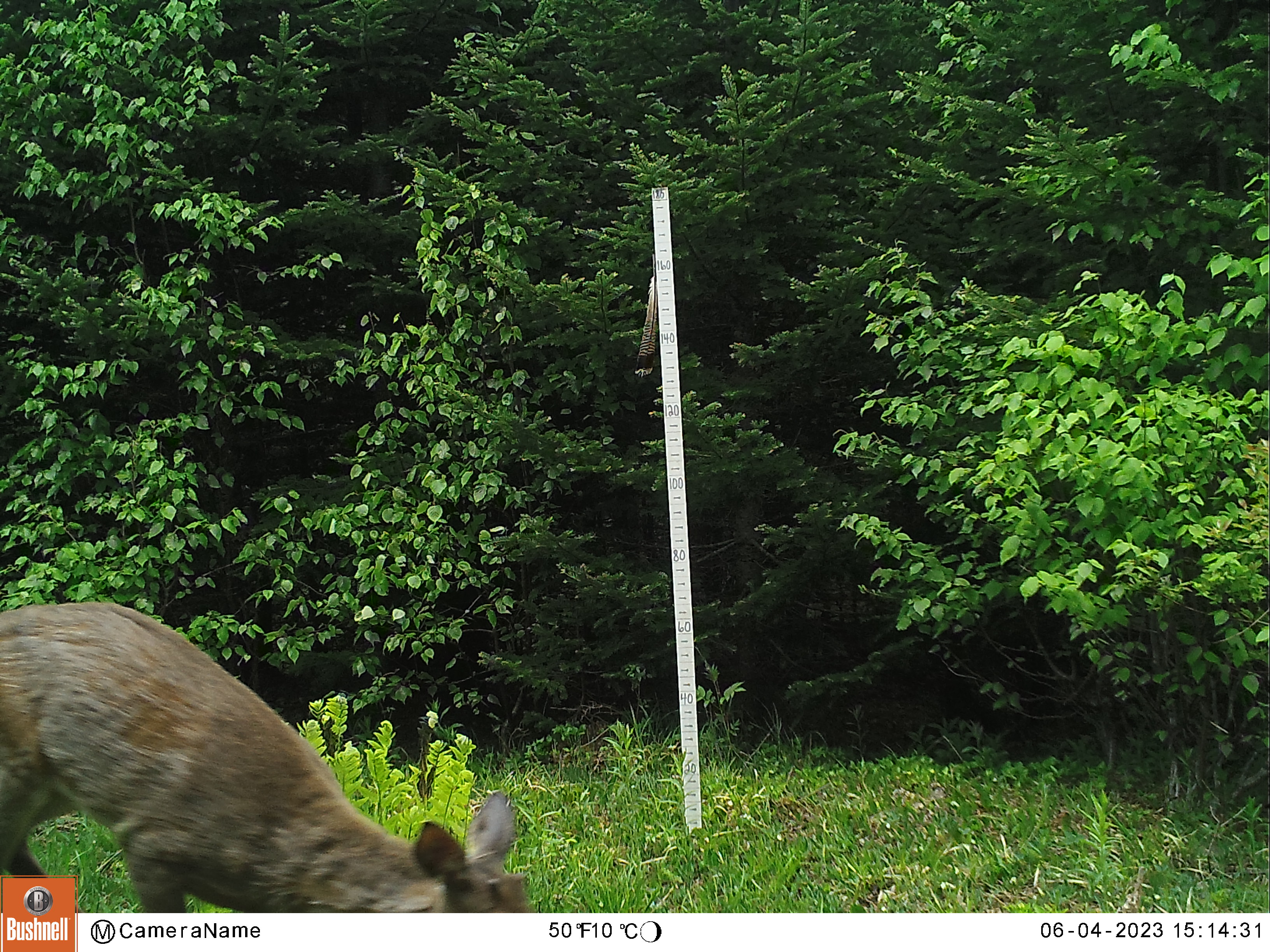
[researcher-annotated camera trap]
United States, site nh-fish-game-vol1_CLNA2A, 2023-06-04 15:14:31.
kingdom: Animalia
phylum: Chordata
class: Mammalia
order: Artiodactyla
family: Cervidae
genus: Odocoileus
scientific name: Odocoileus virginianus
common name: white-tailed deer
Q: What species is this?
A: White-tailed deer (Odocoileus virginianus).